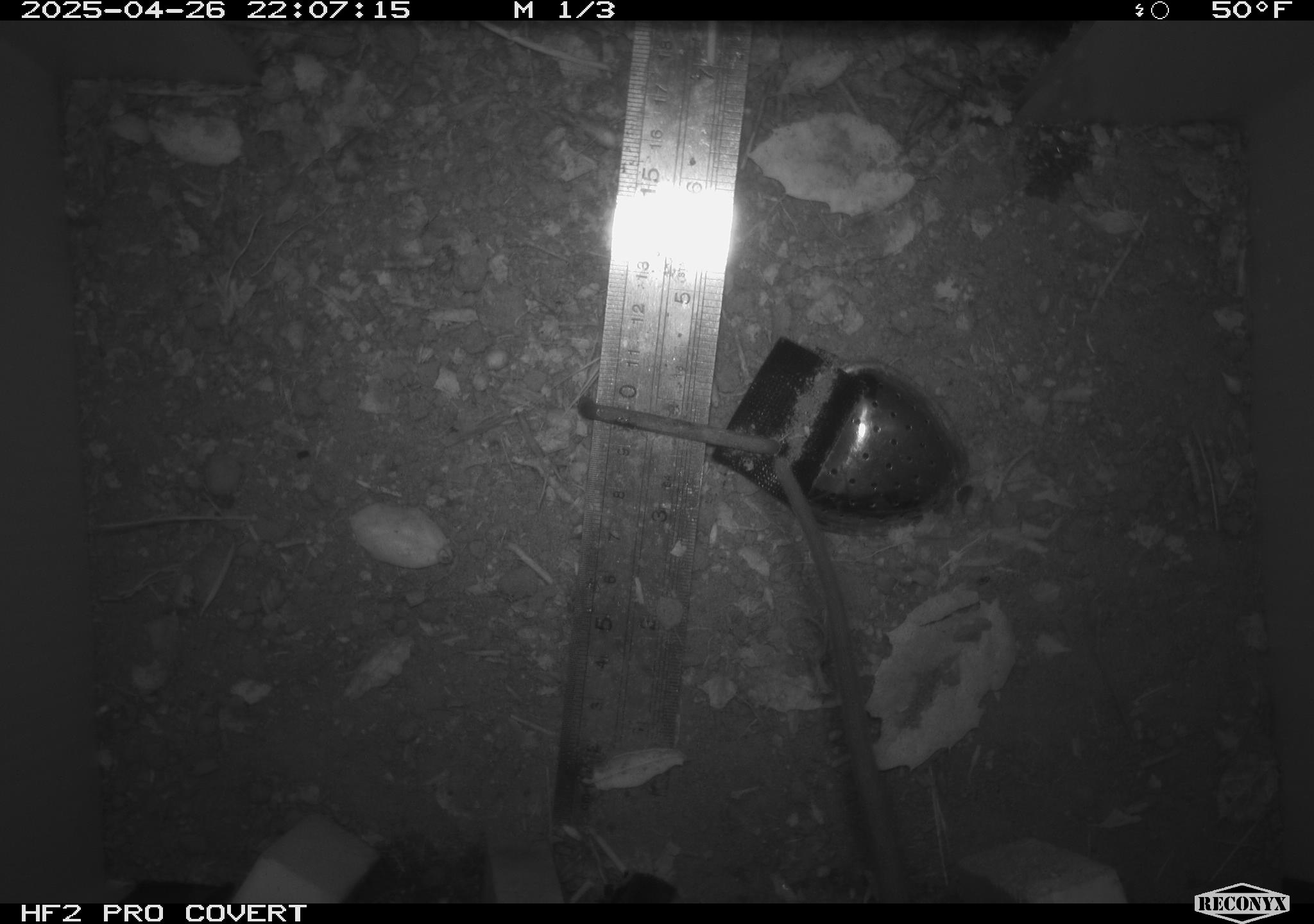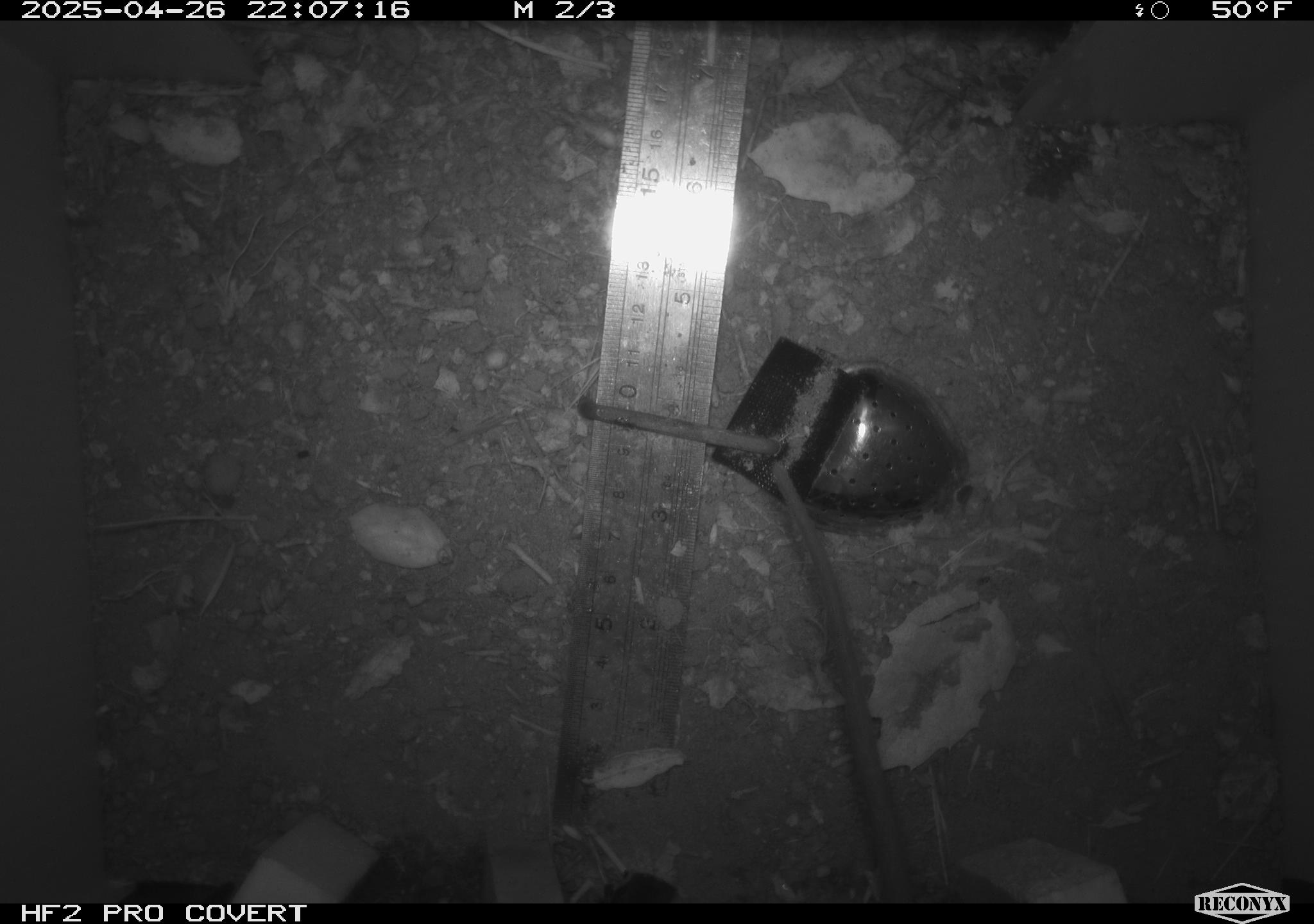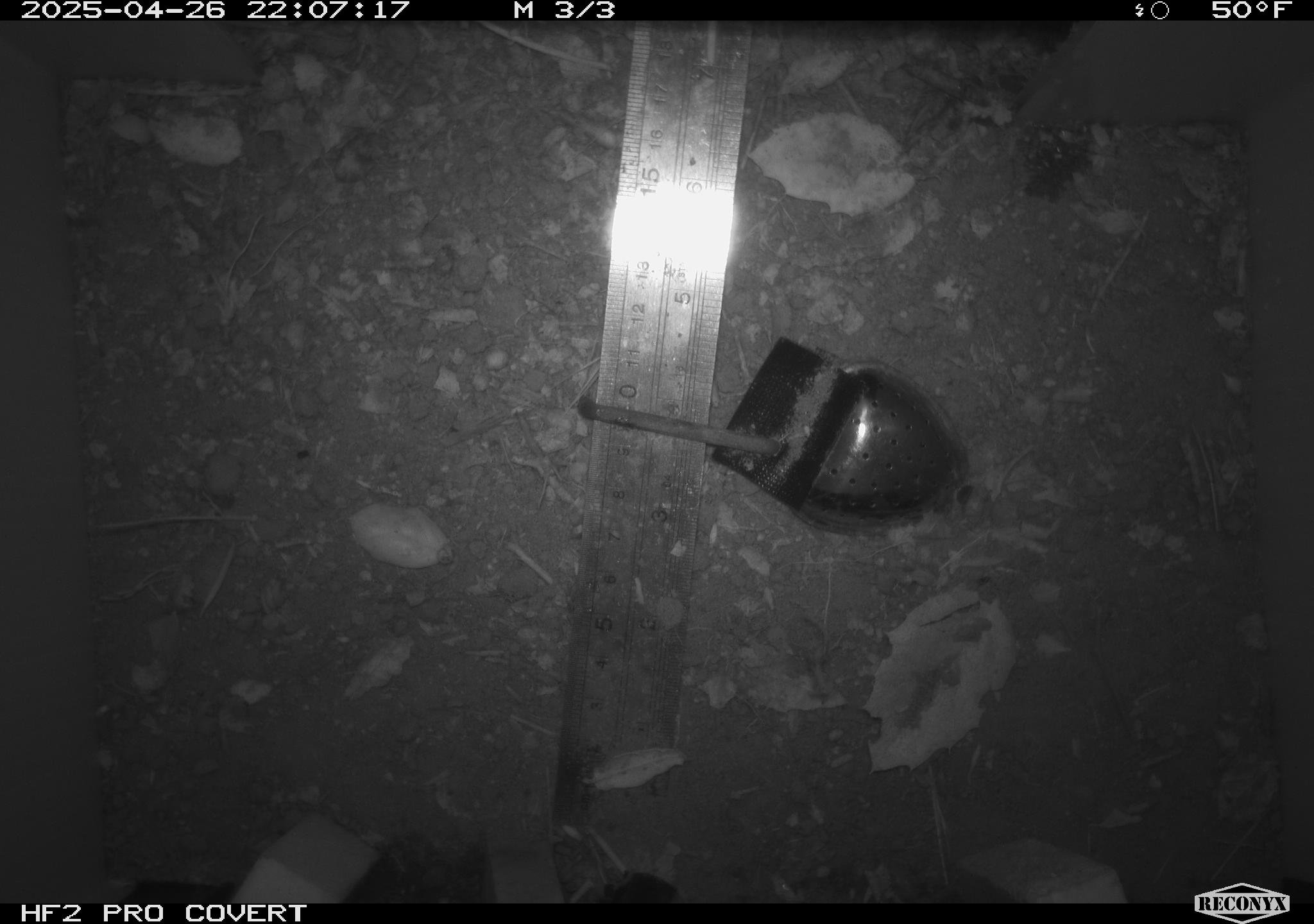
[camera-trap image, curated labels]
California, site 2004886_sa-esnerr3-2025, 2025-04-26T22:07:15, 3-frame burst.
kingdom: Animalia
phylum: Chordata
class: Mammalia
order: Rodentia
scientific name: Rodentia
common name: rodent